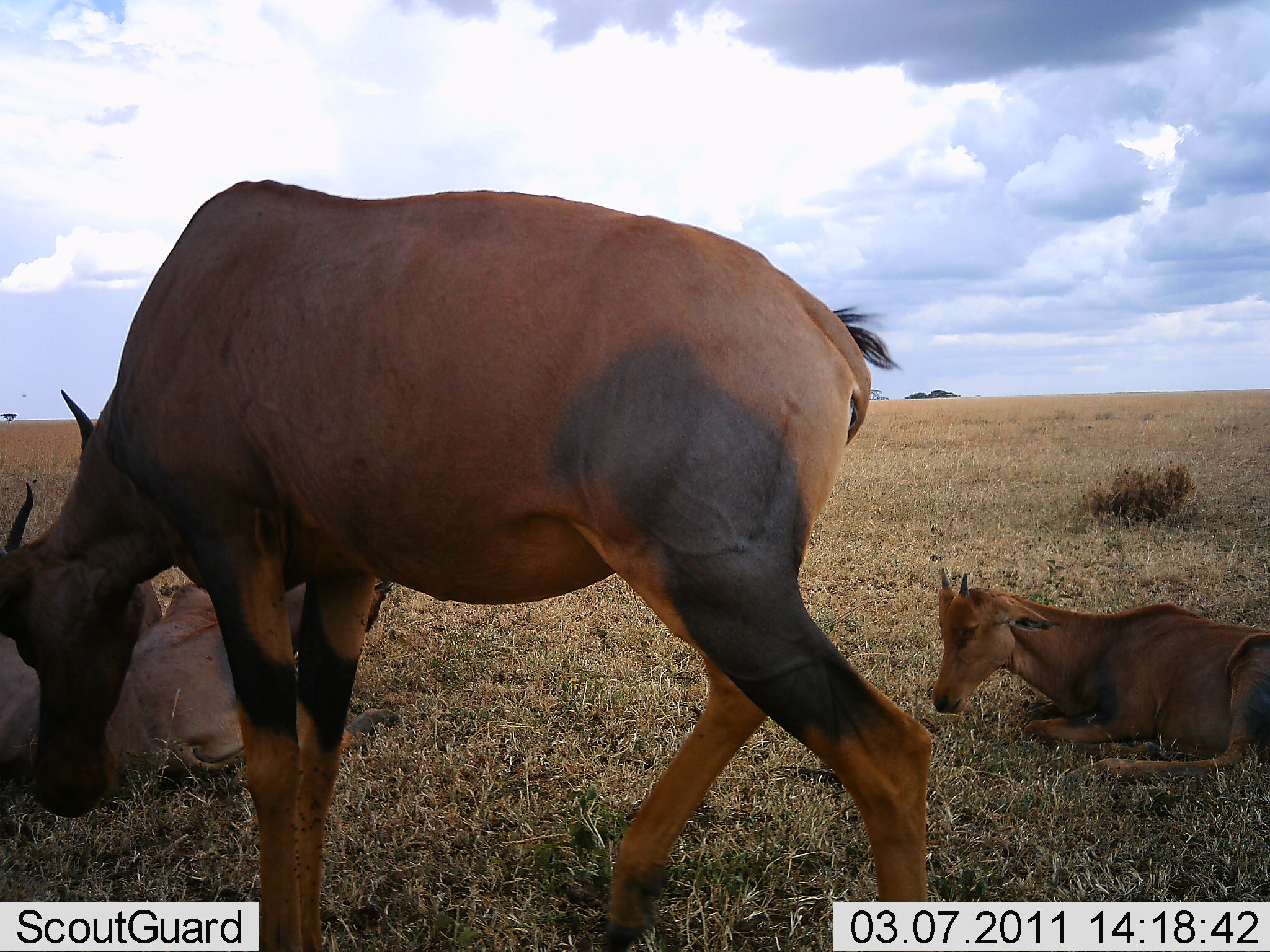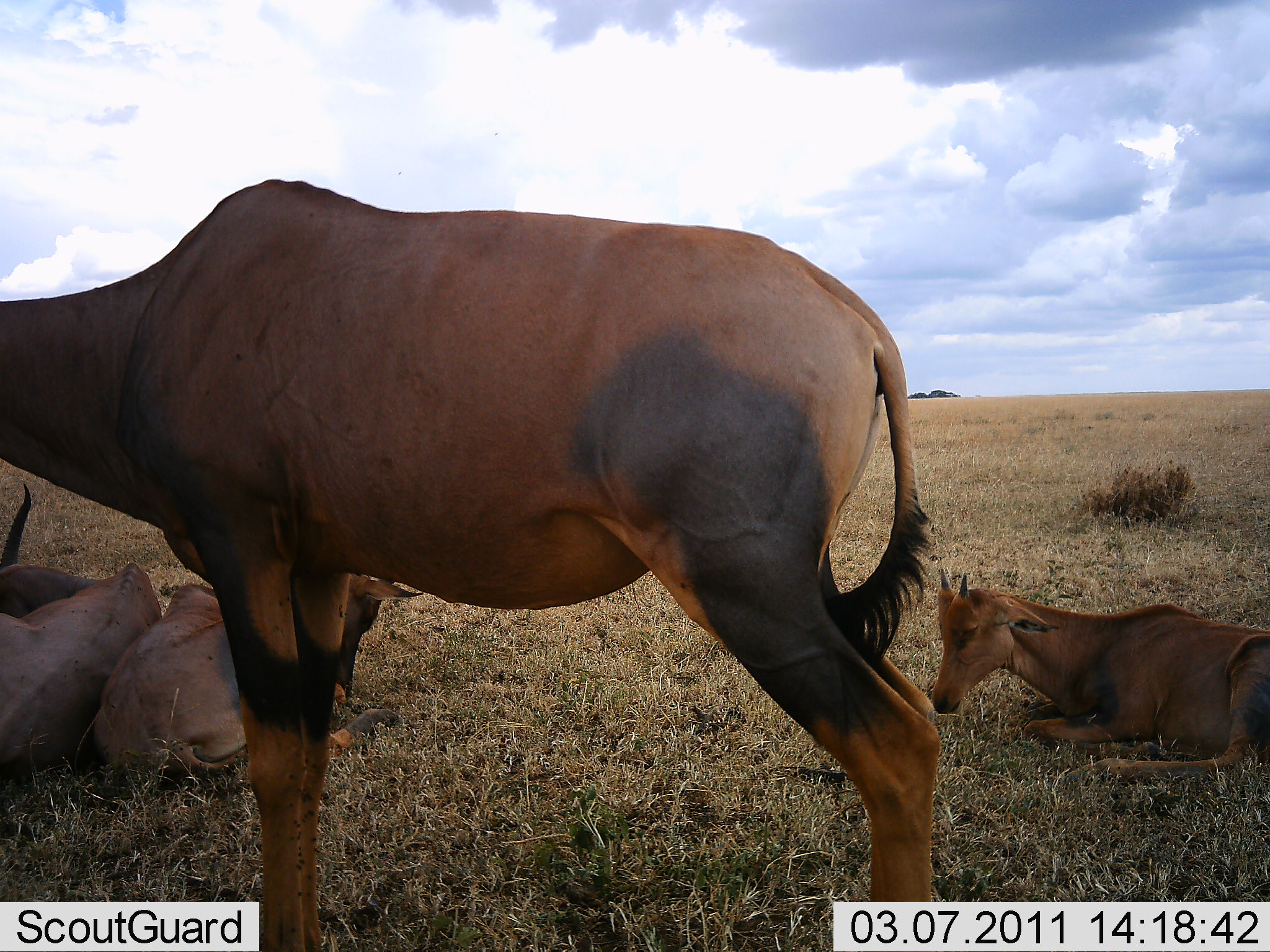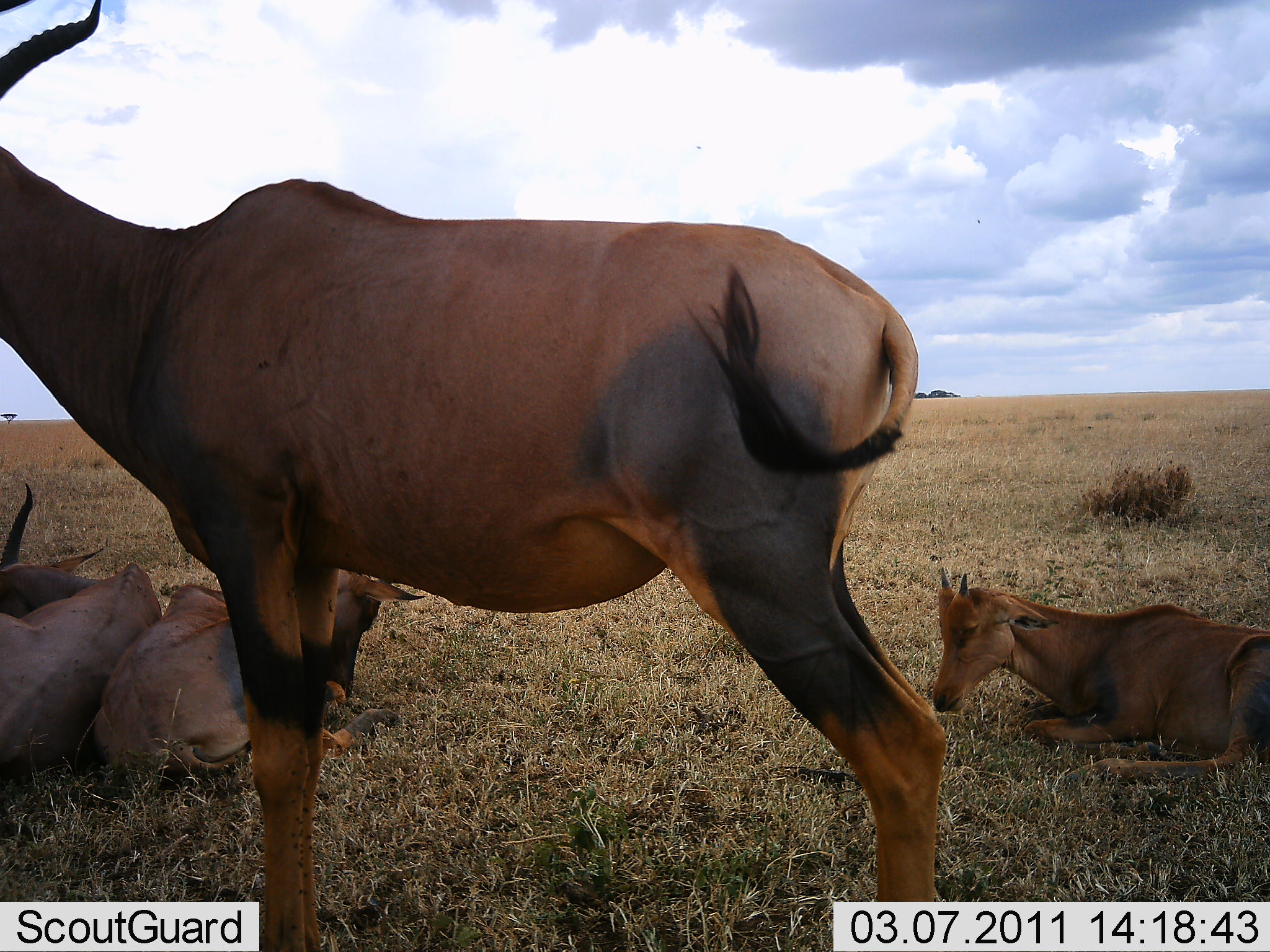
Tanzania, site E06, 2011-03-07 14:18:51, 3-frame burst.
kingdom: Animalia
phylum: Chordata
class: Mammalia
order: Artiodactyla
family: Bovidae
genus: Damaliscus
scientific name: Damaliscus lunatus jimela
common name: topi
Topi (Damaliscus lunatus jimela), count 4. Behavior (volunteer vote fractions): standing 80%, resting 100%, moving 0%, interacting 10%. Young present (vote fraction): 20%. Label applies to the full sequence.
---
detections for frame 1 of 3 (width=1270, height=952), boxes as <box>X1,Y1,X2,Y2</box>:
animal: <box>1,179,933,952</box>; <box>932,568,1270,780</box>; <box>106,563,399,781</box>; <box>0,387,159,781</box>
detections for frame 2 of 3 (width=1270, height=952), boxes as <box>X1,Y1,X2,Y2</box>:
animal: <box>1,181,938,952</box>; <box>91,563,425,781</box>; <box>932,568,1270,780</box>; <box>0,483,162,781</box>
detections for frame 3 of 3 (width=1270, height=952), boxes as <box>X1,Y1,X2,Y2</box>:
animal: <box>0,1,947,951</box>; <box>91,563,425,781</box>; <box>932,568,1270,780</box>; <box>0,484,162,780</box>